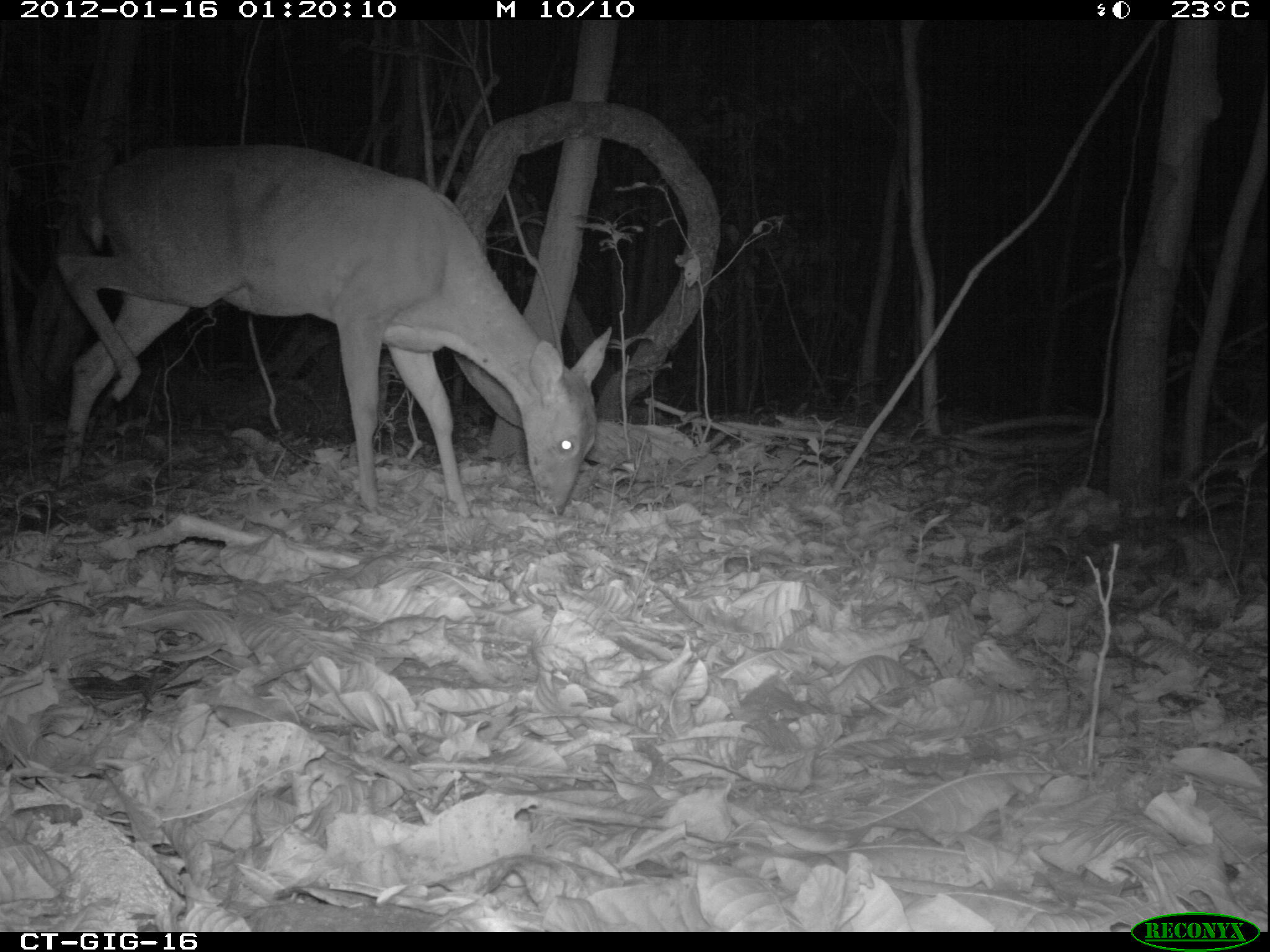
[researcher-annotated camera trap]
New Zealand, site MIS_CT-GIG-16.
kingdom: Animalia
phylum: Chordata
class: Mammalia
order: Artiodactyla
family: Cervidae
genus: Odocoileus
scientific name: Odocoileus virginianus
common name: white-tailed deer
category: white tailed deer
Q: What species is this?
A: White tailed deer (white-tailed deer) (Odocoileus virginianus).